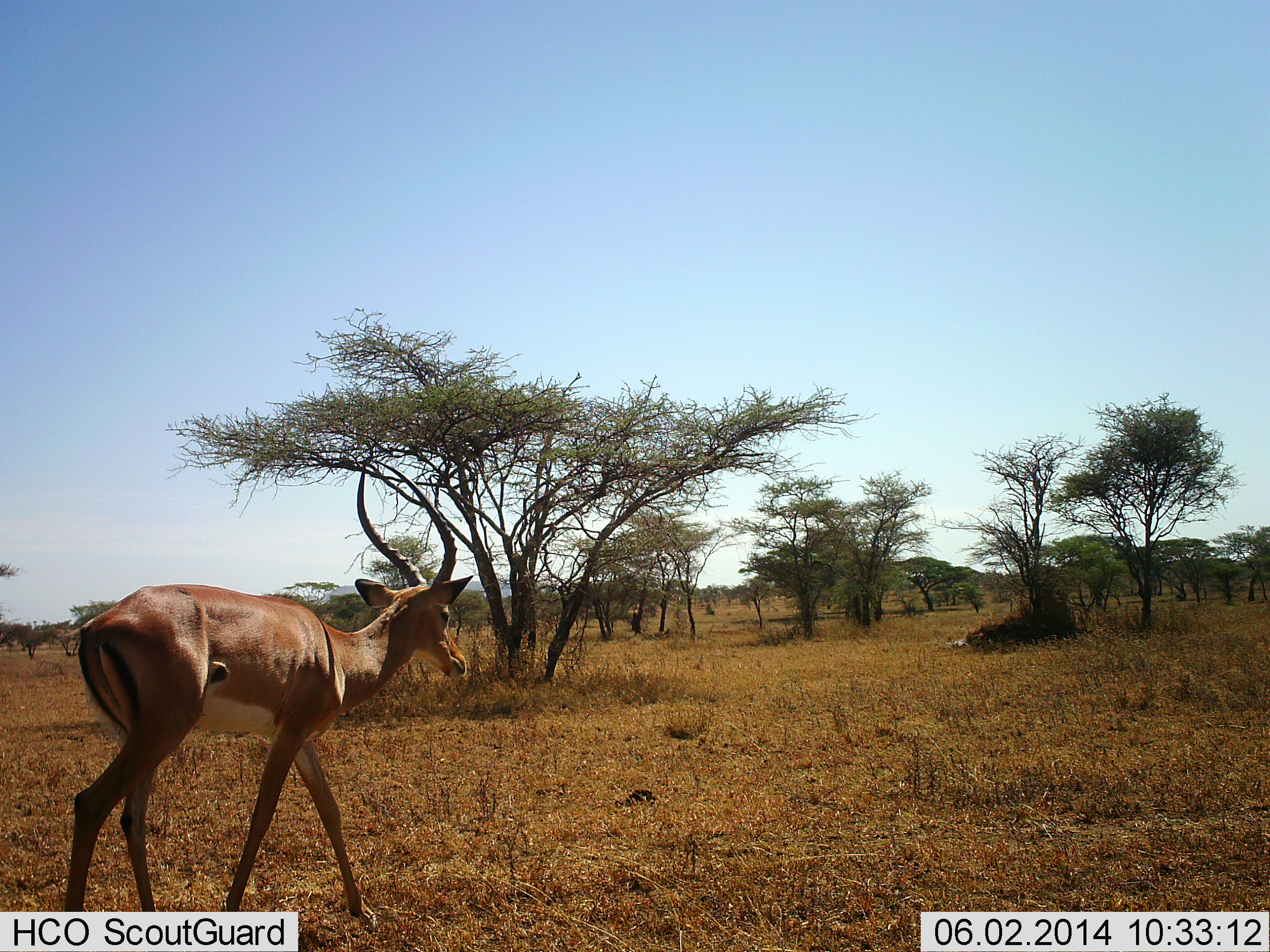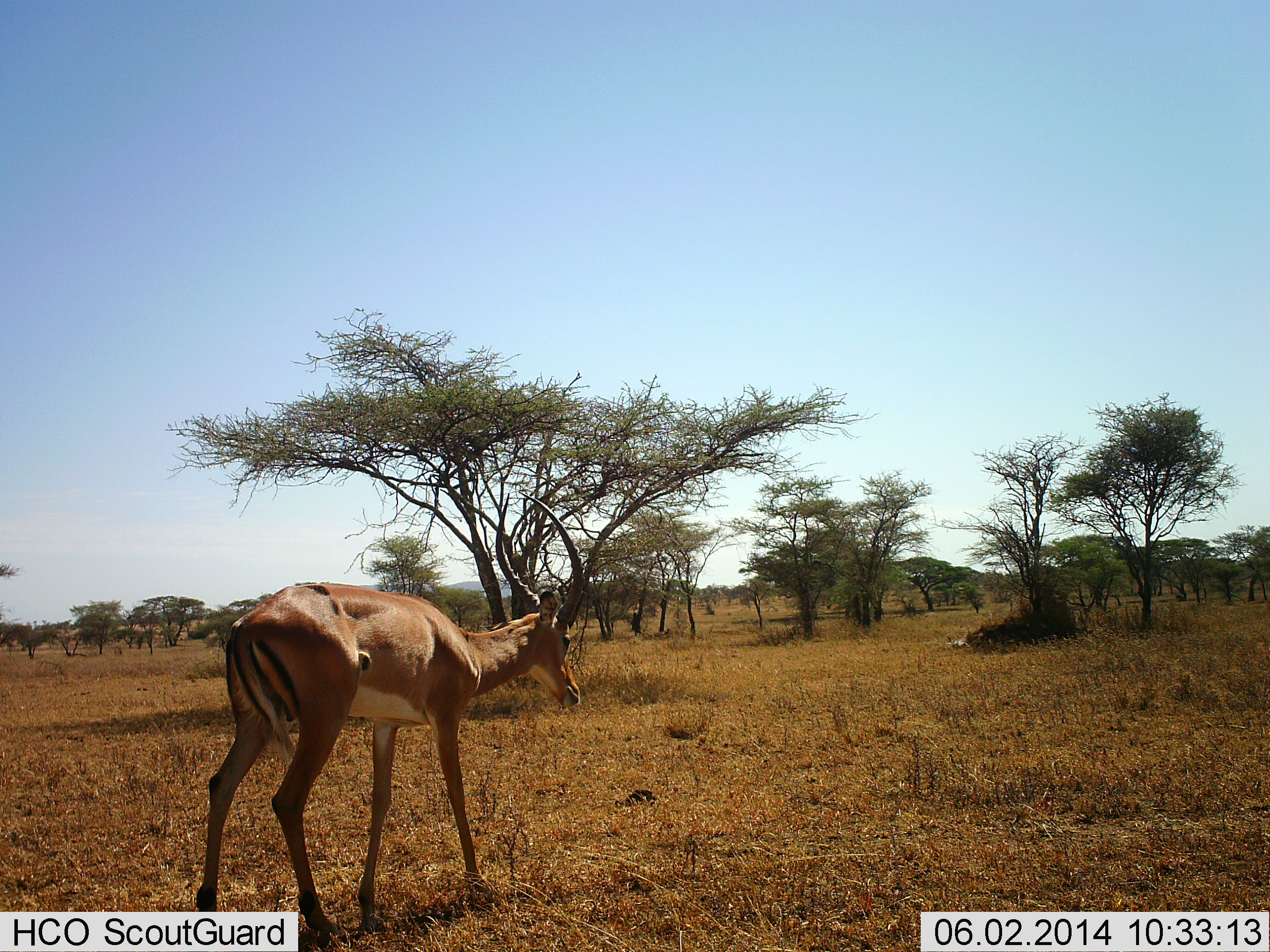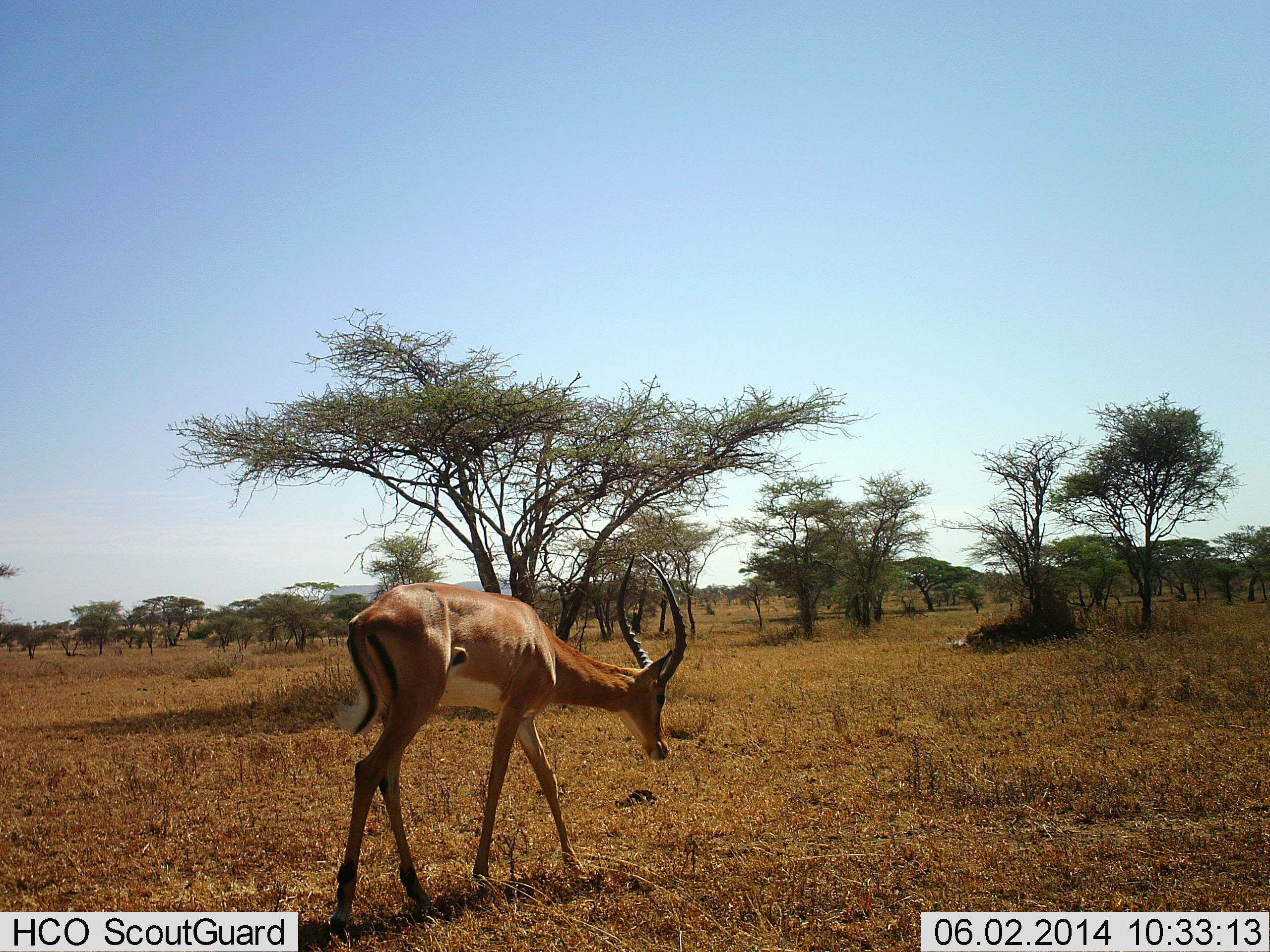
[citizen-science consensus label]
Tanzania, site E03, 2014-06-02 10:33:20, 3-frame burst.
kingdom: Animalia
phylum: Chordata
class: Mammalia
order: Artiodactyla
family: Bovidae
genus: Aepyceros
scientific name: Aepyceros melampus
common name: impala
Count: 1.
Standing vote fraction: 10%.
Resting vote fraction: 0%.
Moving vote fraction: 80%.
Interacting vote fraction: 0%.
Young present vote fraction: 0%.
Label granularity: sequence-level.